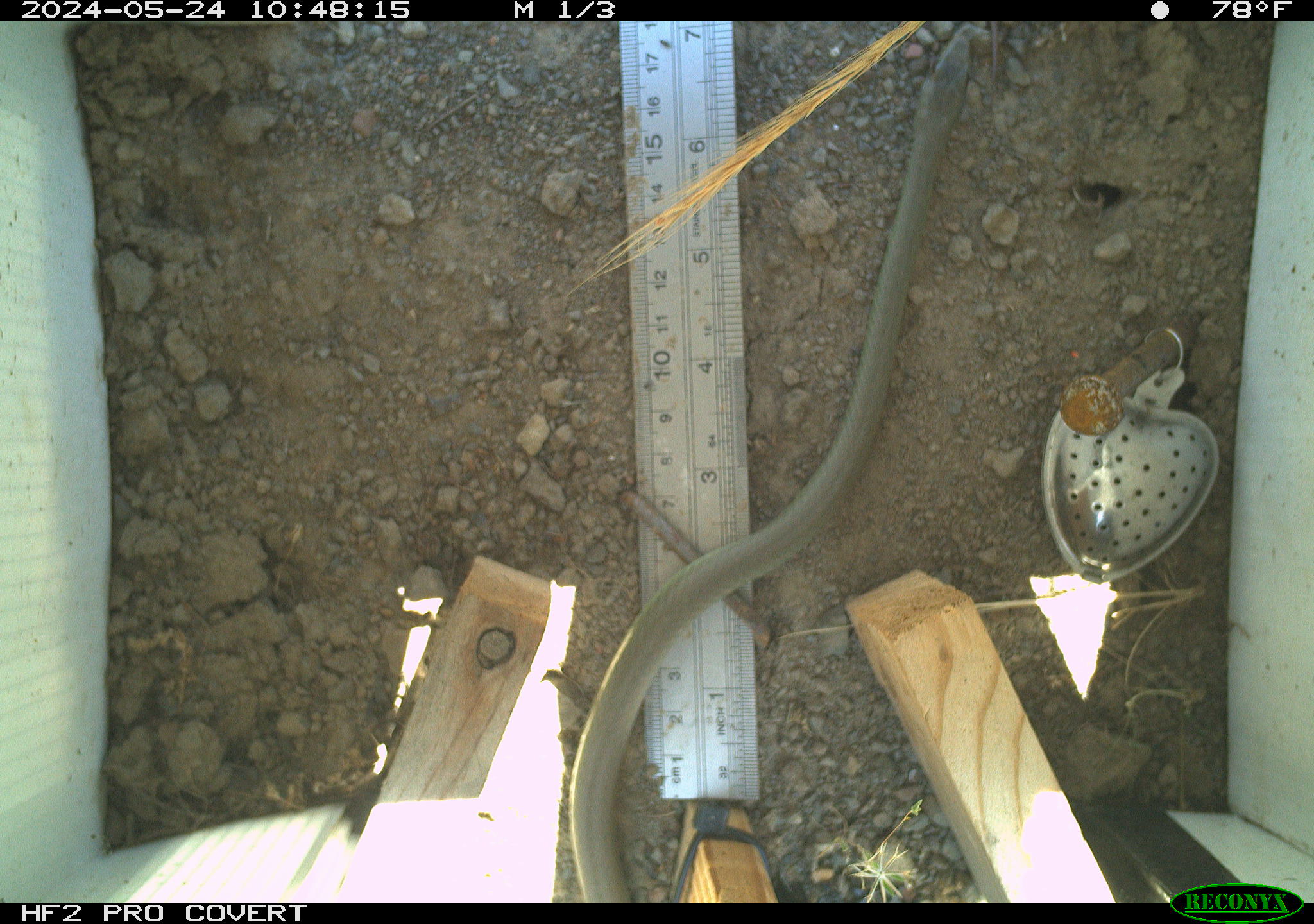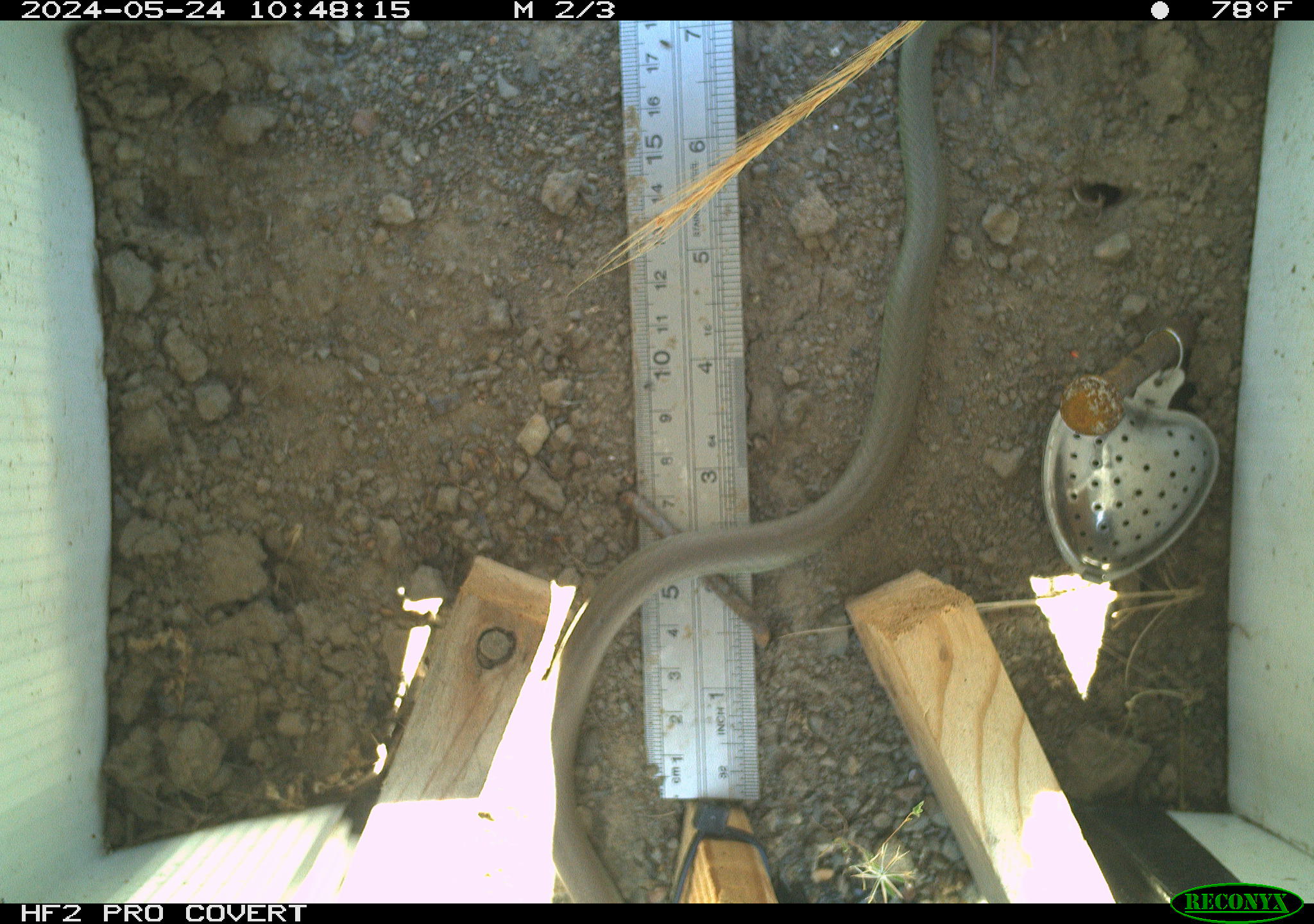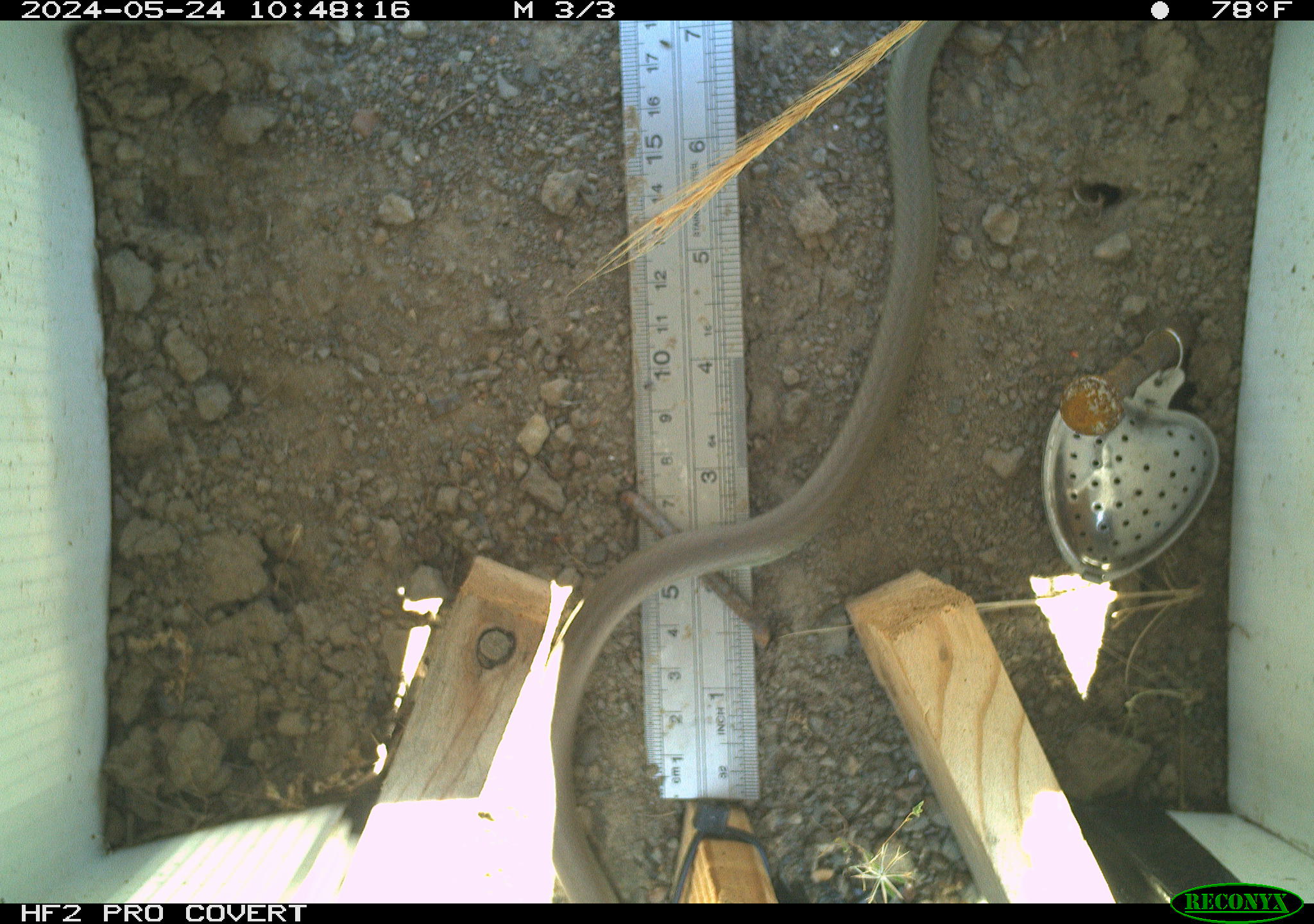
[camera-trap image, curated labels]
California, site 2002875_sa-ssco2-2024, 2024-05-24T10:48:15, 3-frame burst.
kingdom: Animalia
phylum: Chordata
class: Reptilia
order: Squamata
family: Colubridae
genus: Coluber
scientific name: Coluber constrictor mormon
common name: western yellow-bellied racer